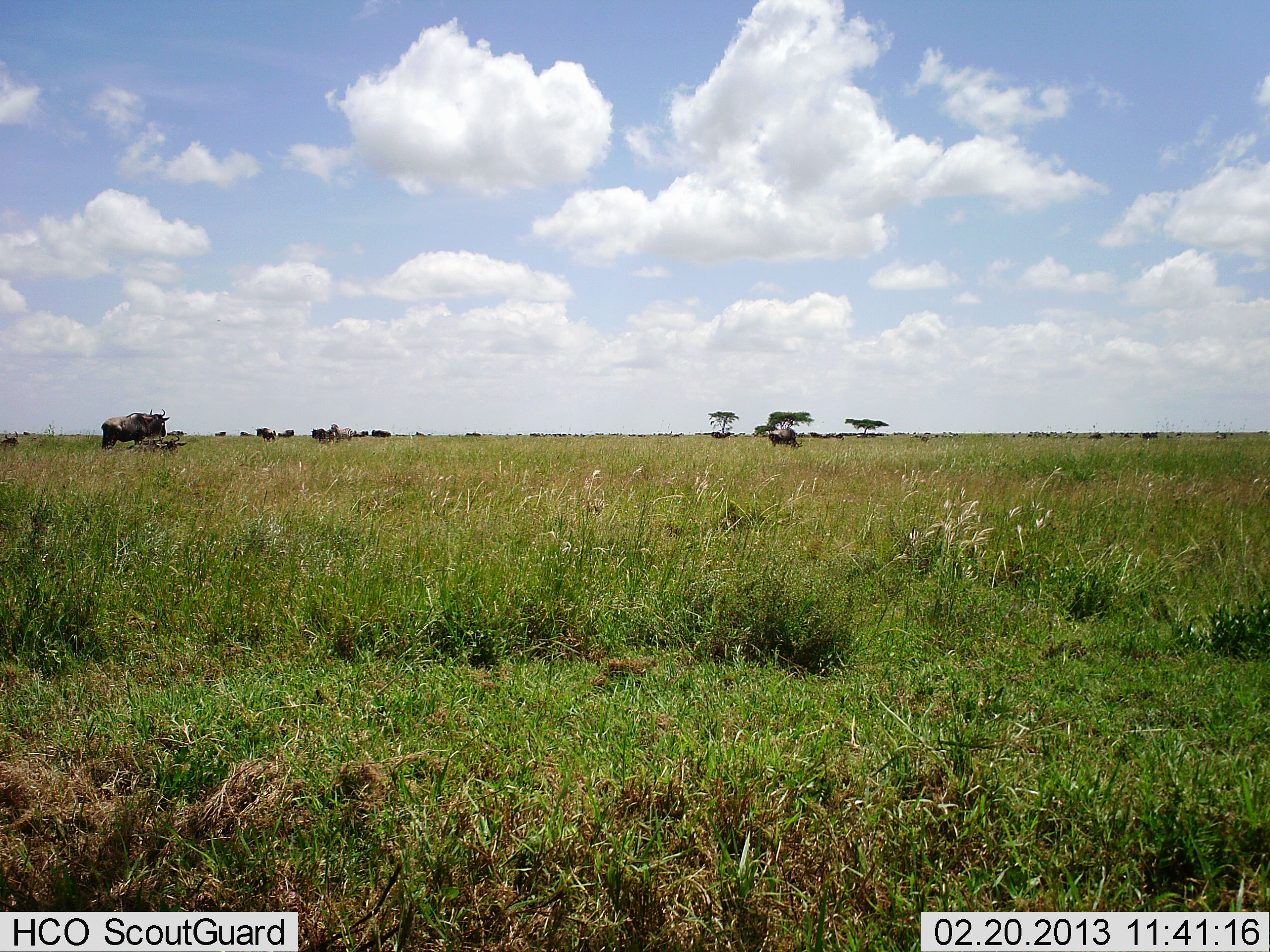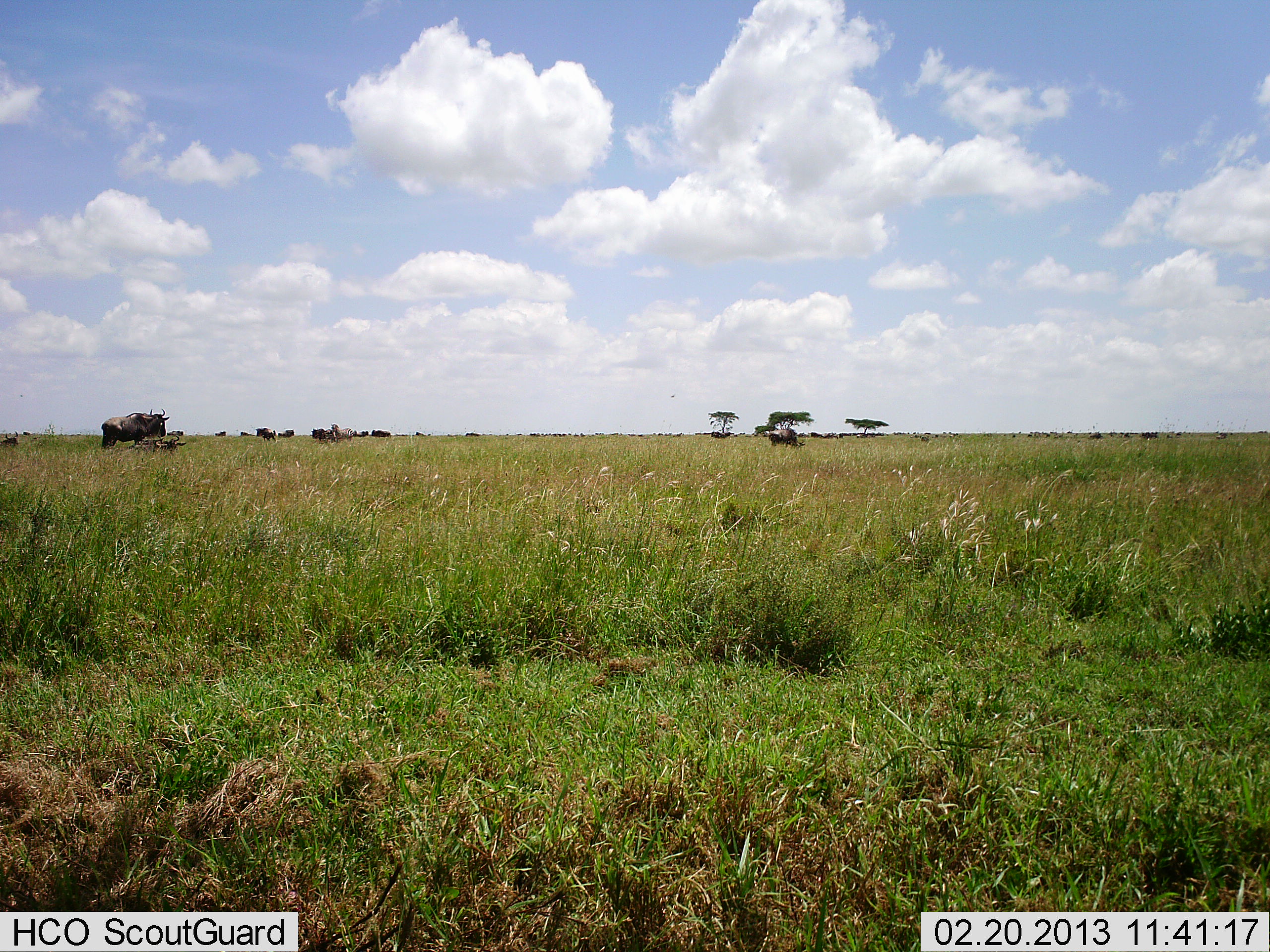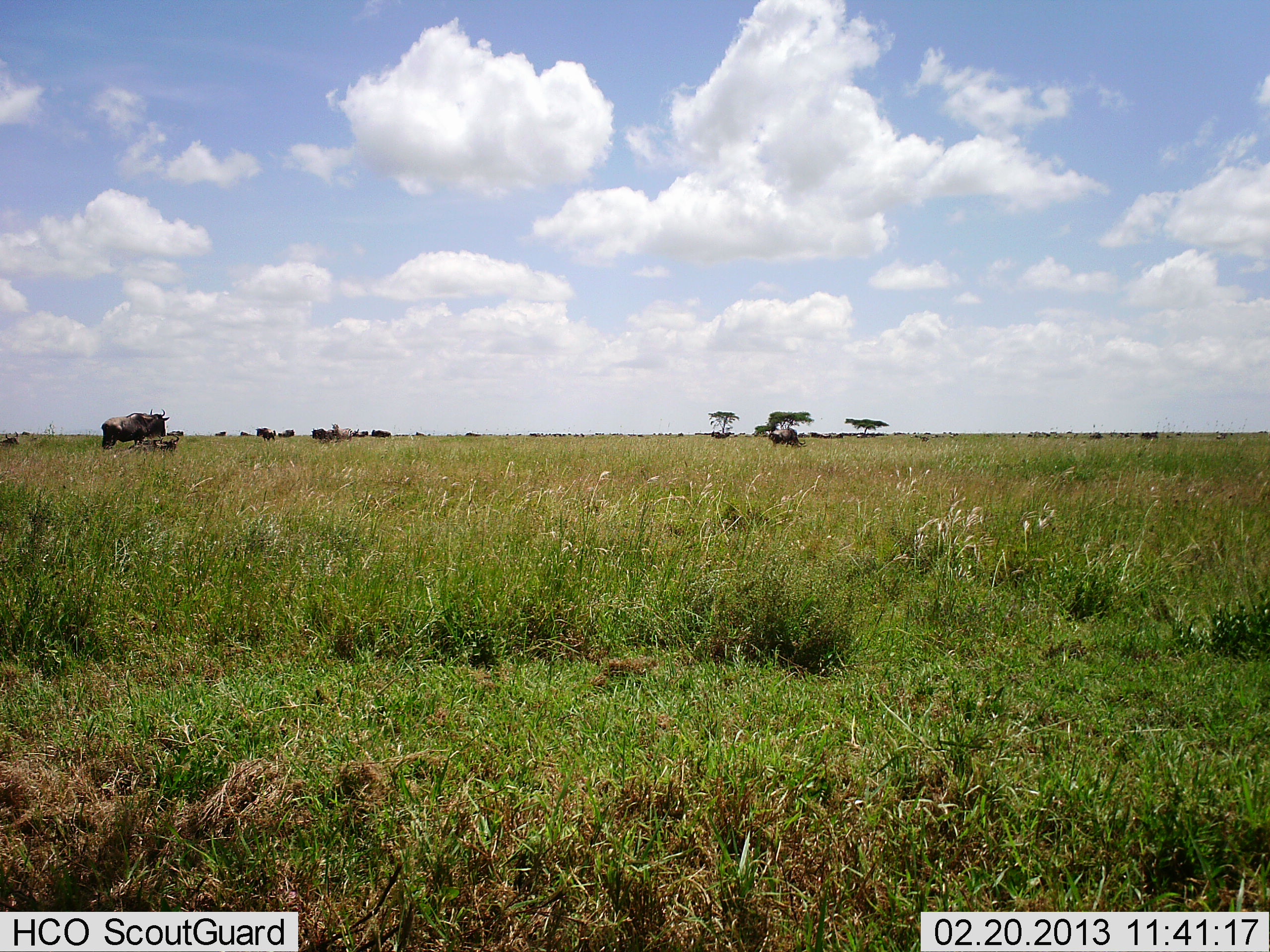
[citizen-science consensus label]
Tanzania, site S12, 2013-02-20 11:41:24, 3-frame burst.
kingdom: Animalia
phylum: Chordata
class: Mammalia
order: Artiodactyla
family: Bovidae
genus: Connochaetes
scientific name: Connochaetes taurinus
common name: blue wildebeest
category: wildebeest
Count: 11-50.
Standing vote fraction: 85%.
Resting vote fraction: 15%.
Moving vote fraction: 8%.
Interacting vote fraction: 0%.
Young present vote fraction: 0%.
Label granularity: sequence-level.